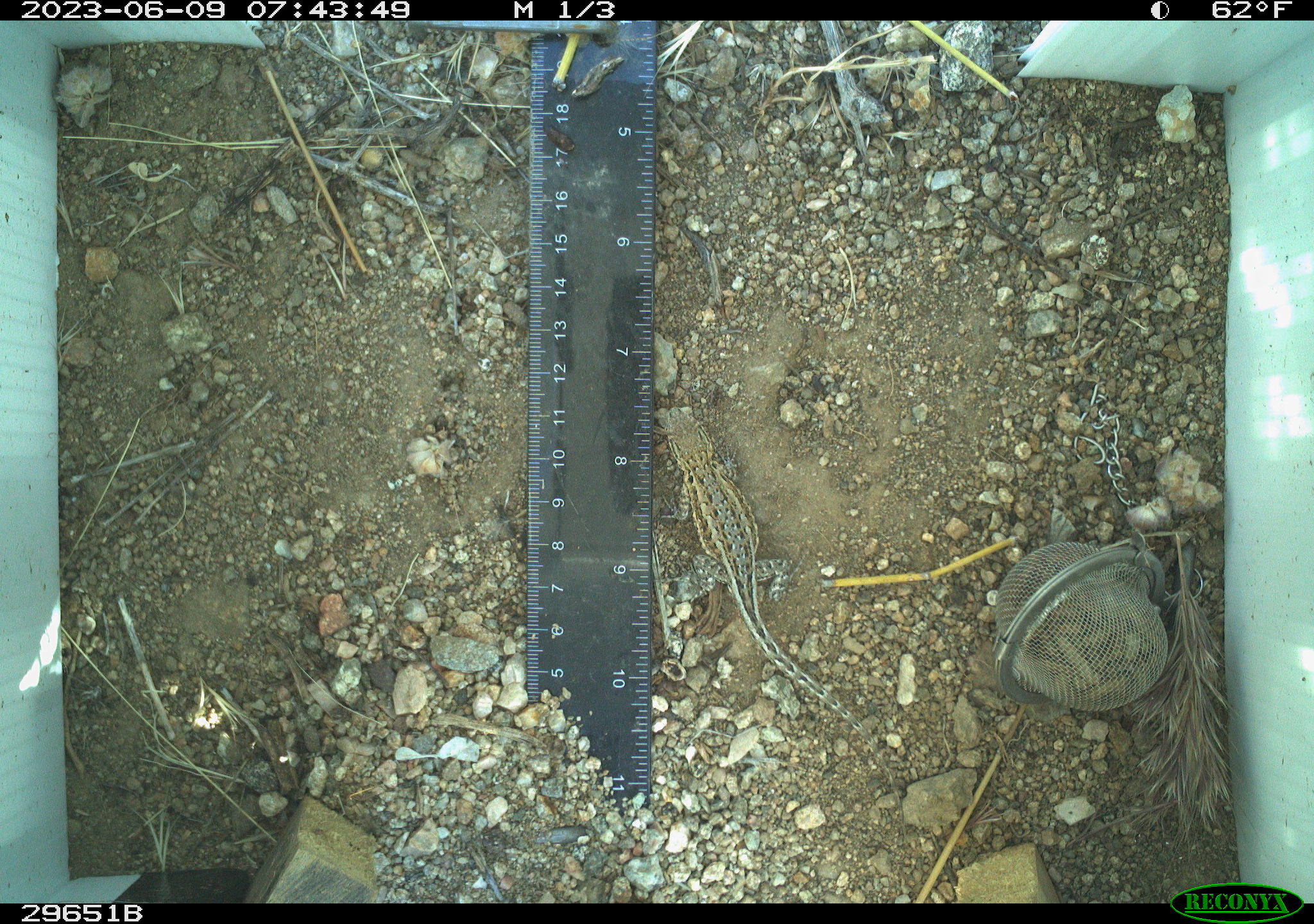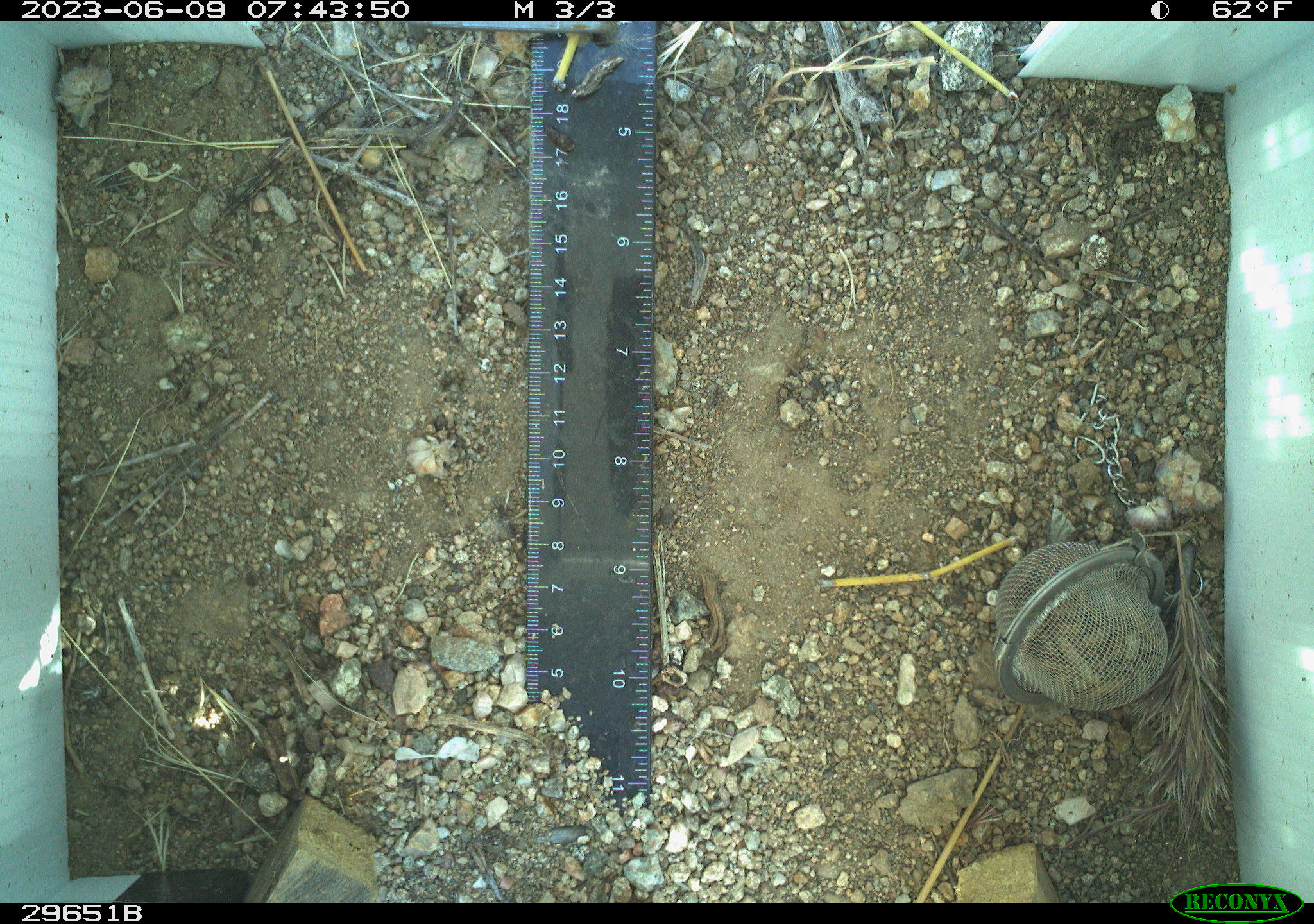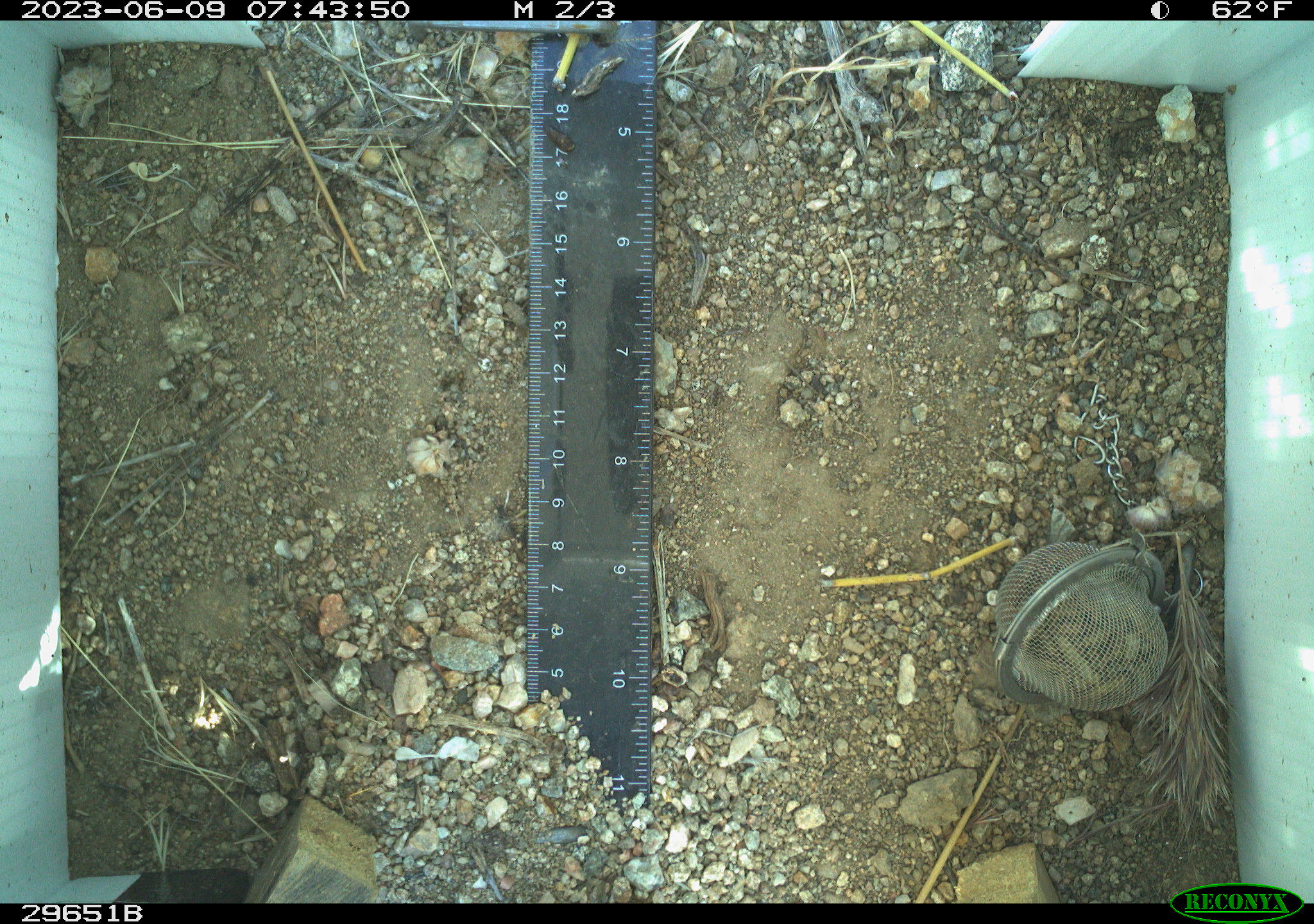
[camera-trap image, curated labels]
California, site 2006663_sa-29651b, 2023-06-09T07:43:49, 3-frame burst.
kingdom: Animalia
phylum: Chordata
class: Reptilia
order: Squamata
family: Phrynosomatidae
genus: Uta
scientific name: Uta stansburiana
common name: common side-blotched lizard